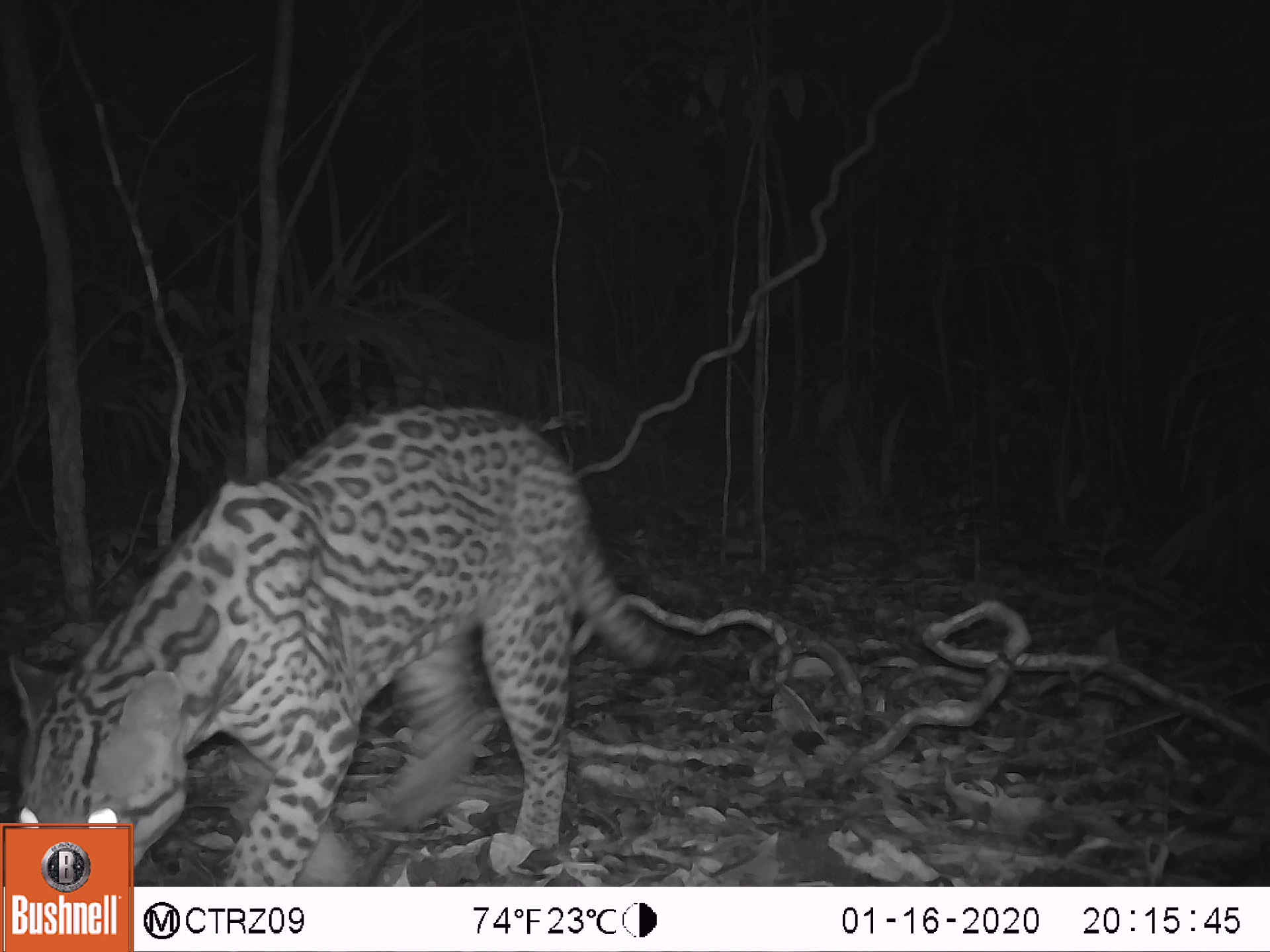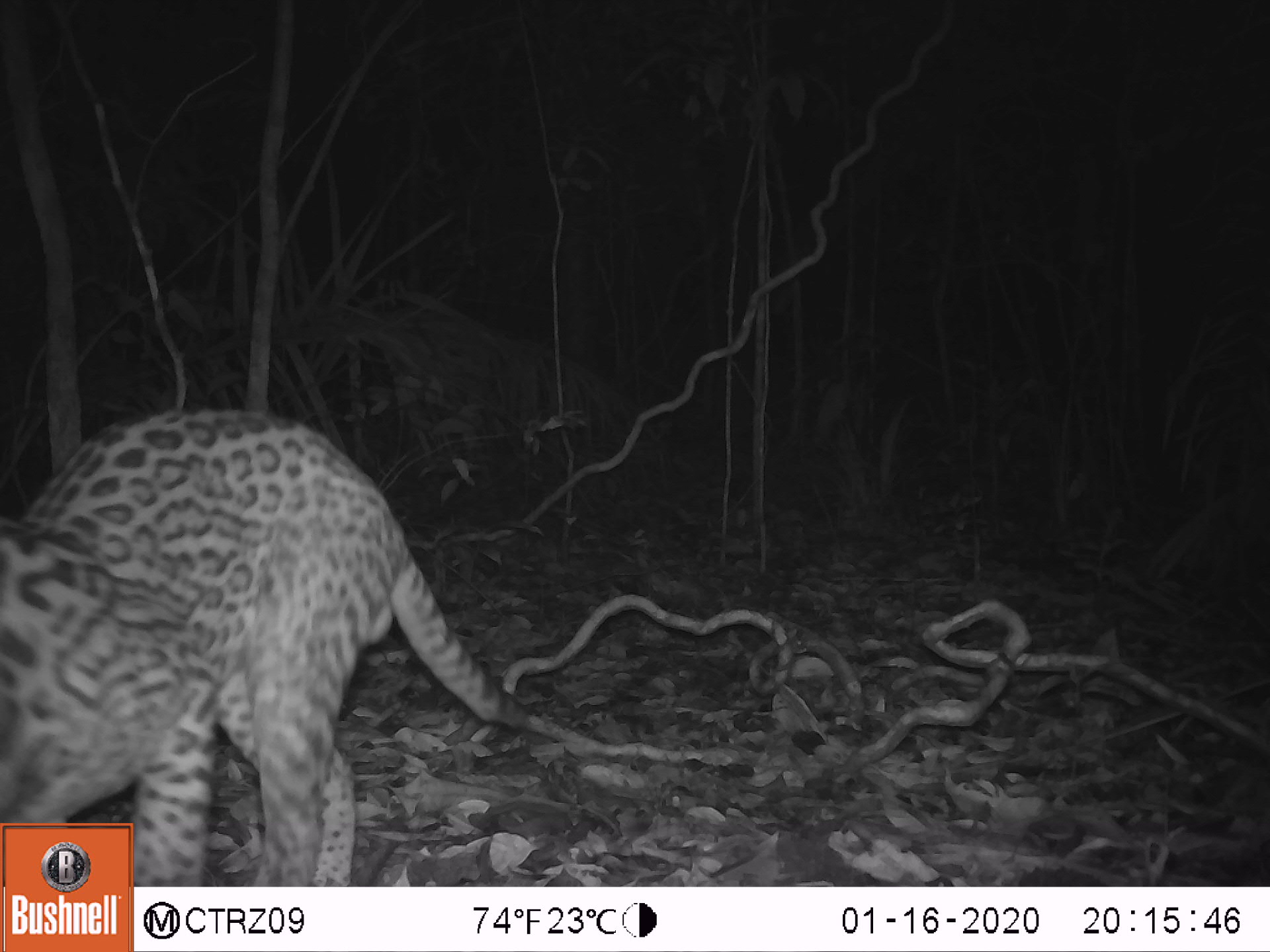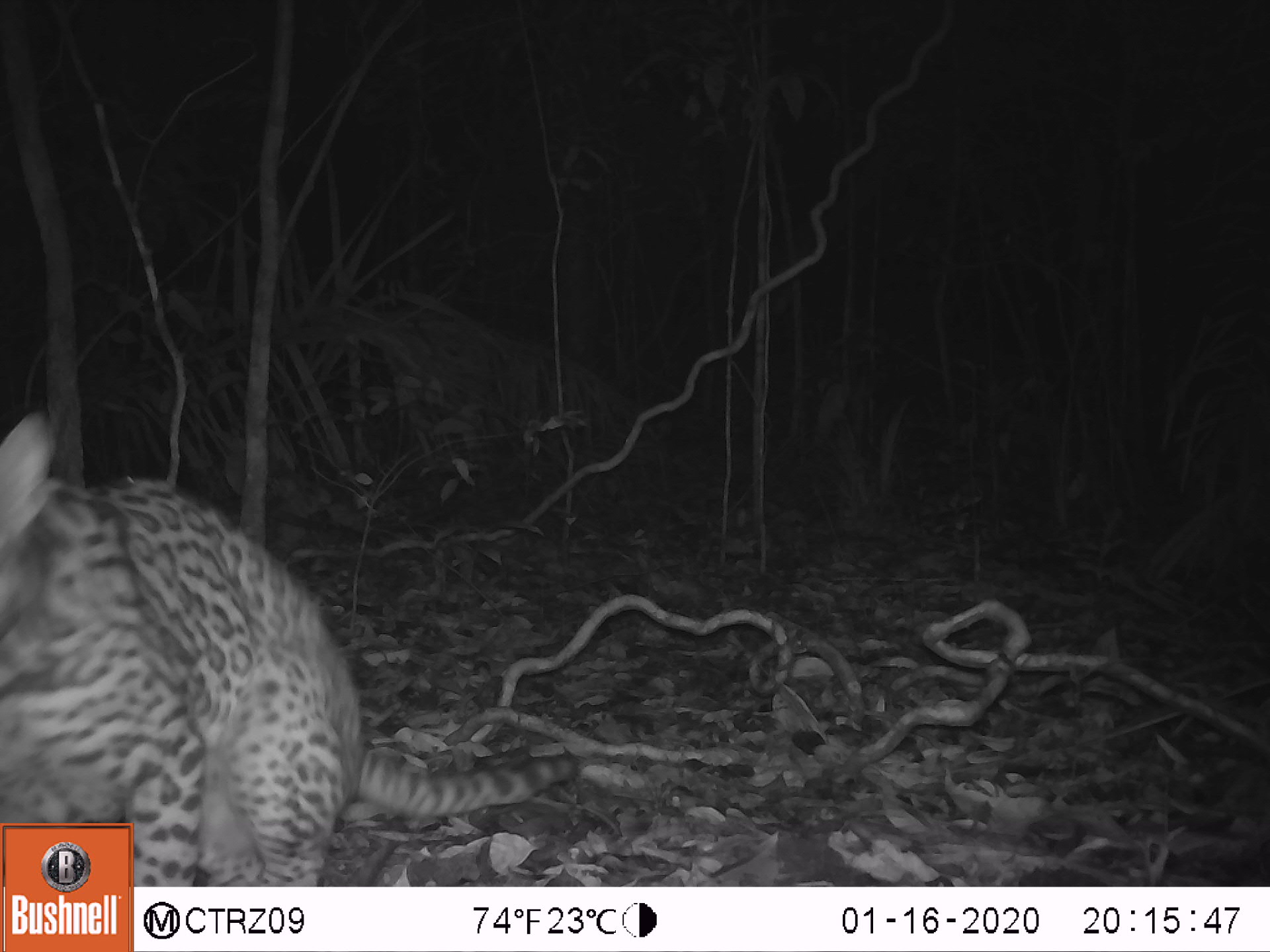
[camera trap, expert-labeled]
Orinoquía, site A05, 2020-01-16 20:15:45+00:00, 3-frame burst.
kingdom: Animalia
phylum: Chordata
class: Mammalia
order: Carnivora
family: Felidae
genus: Leopardus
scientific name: Leopardus pardalis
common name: ocelot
Ocelot (Leopardus pardalis).